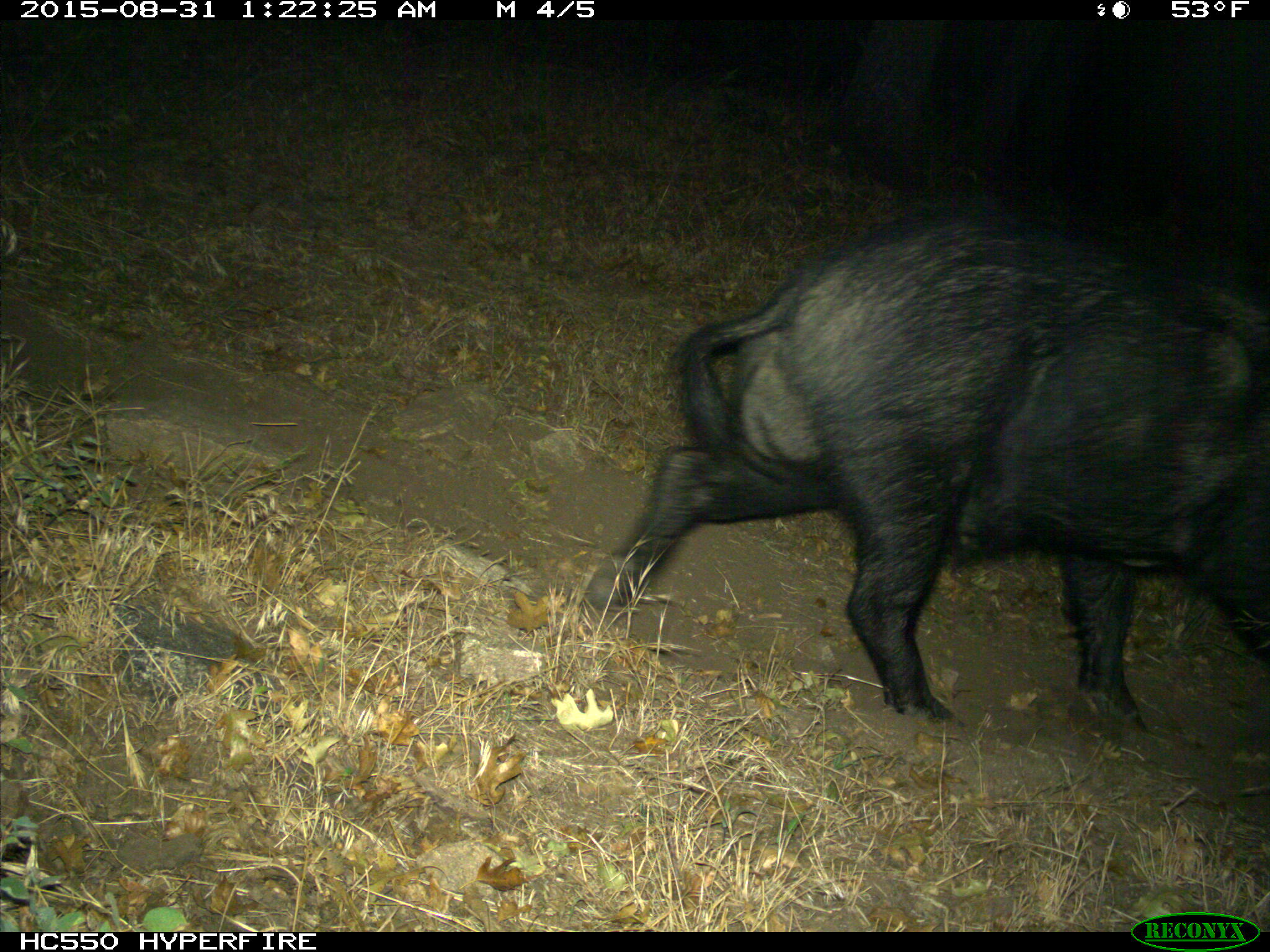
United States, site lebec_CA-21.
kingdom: Animalia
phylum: Chordata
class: Mammalia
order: Artiodactyla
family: Suidae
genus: Sus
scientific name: Sus scrofa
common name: wild boar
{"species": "Sus scrofa (wild boar)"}